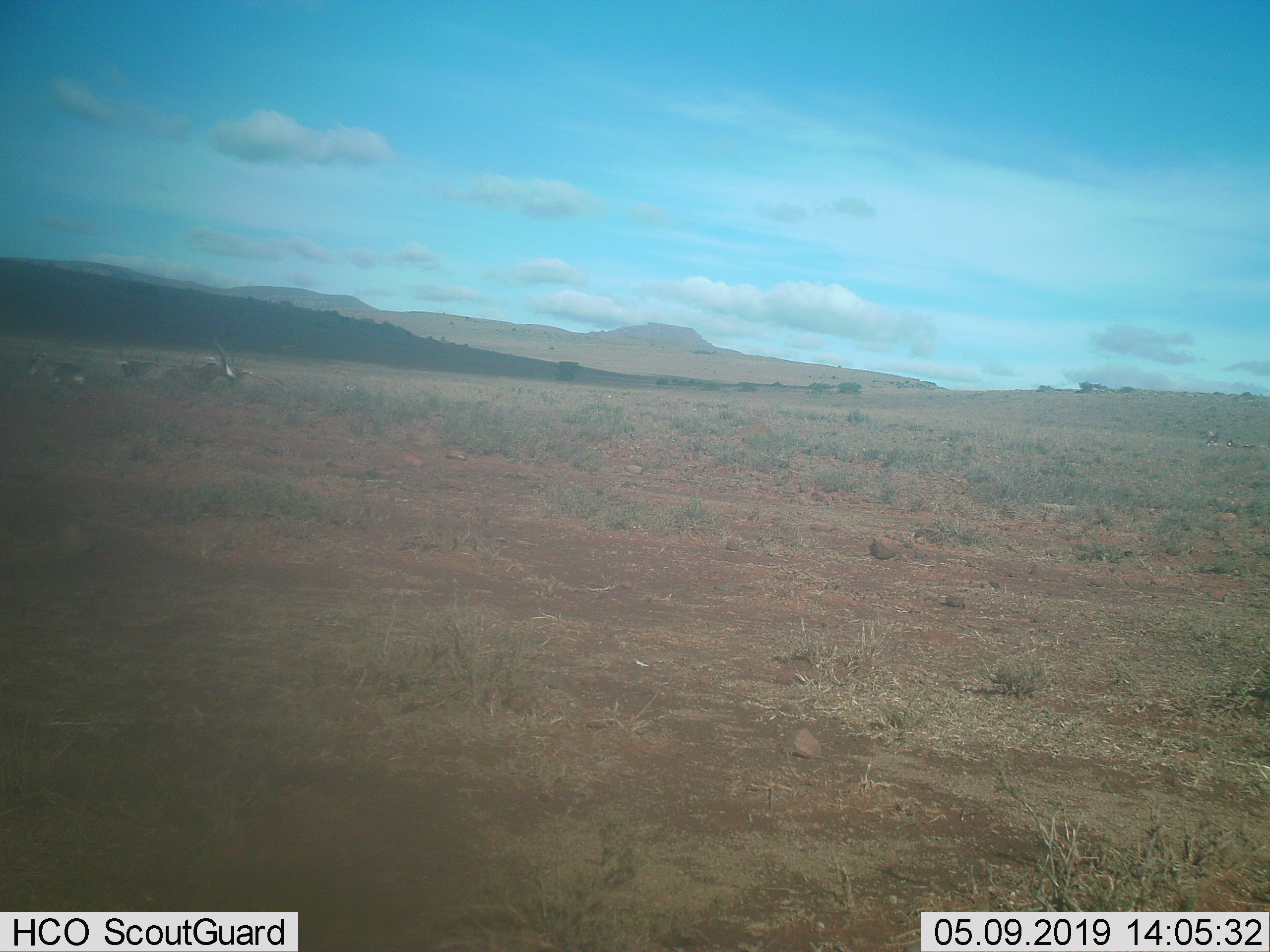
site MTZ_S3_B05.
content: unidentified animal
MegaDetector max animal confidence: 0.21